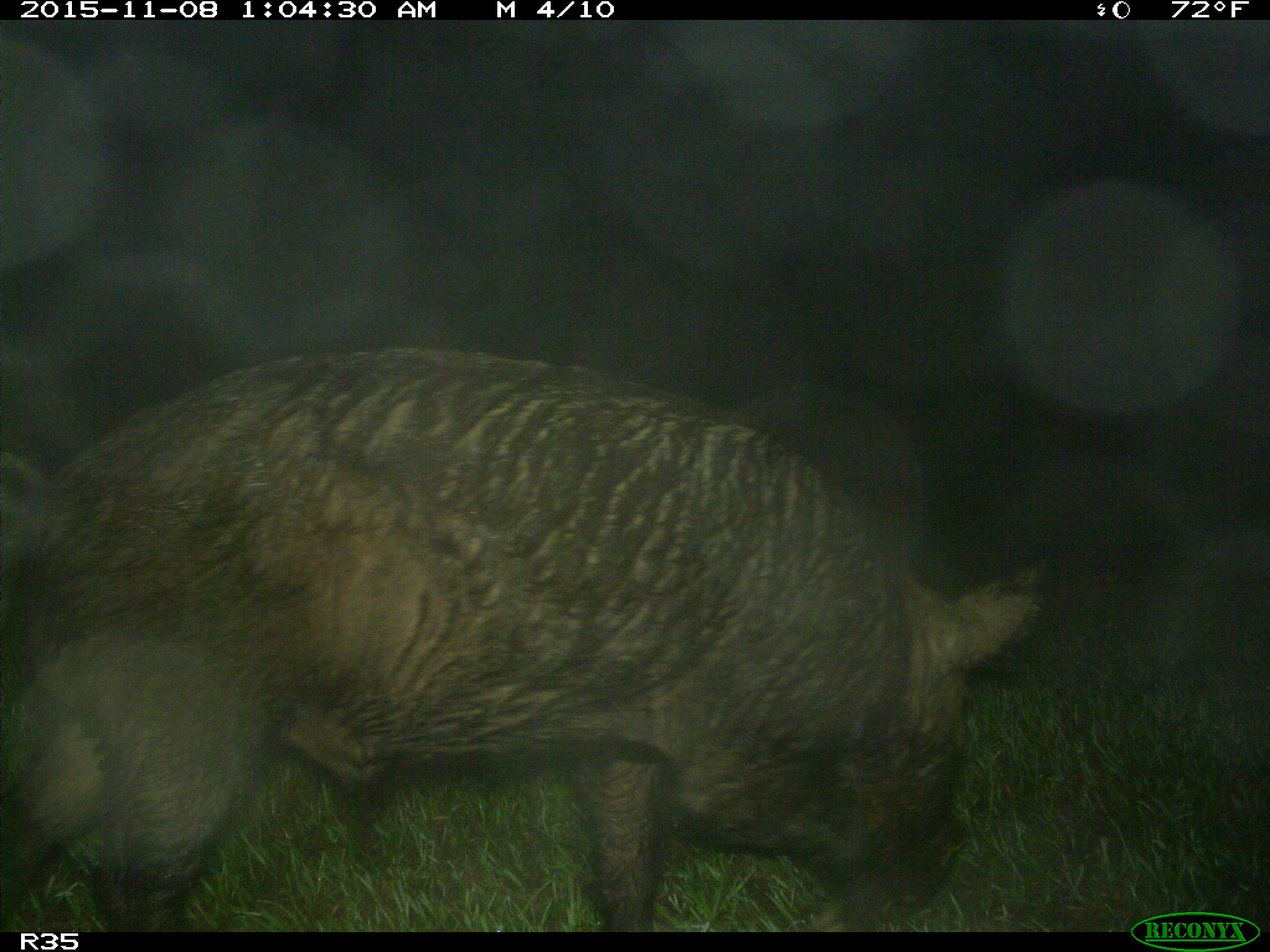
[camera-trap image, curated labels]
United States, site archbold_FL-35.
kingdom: Animalia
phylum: Chordata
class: Mammalia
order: Artiodactyla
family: Suidae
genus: Sus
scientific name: Sus scrofa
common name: wild boar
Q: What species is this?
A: Sus scrofa (wild boar).